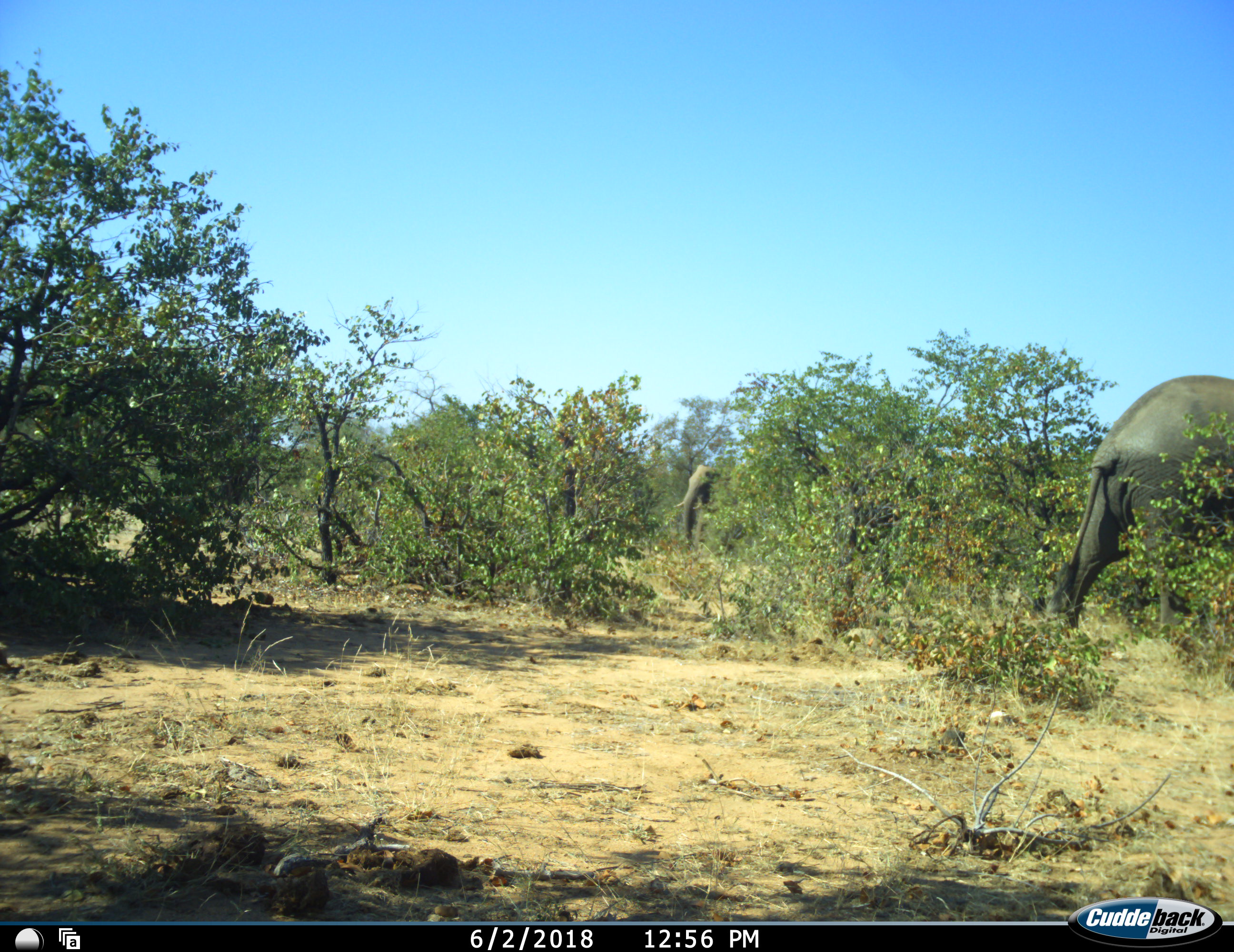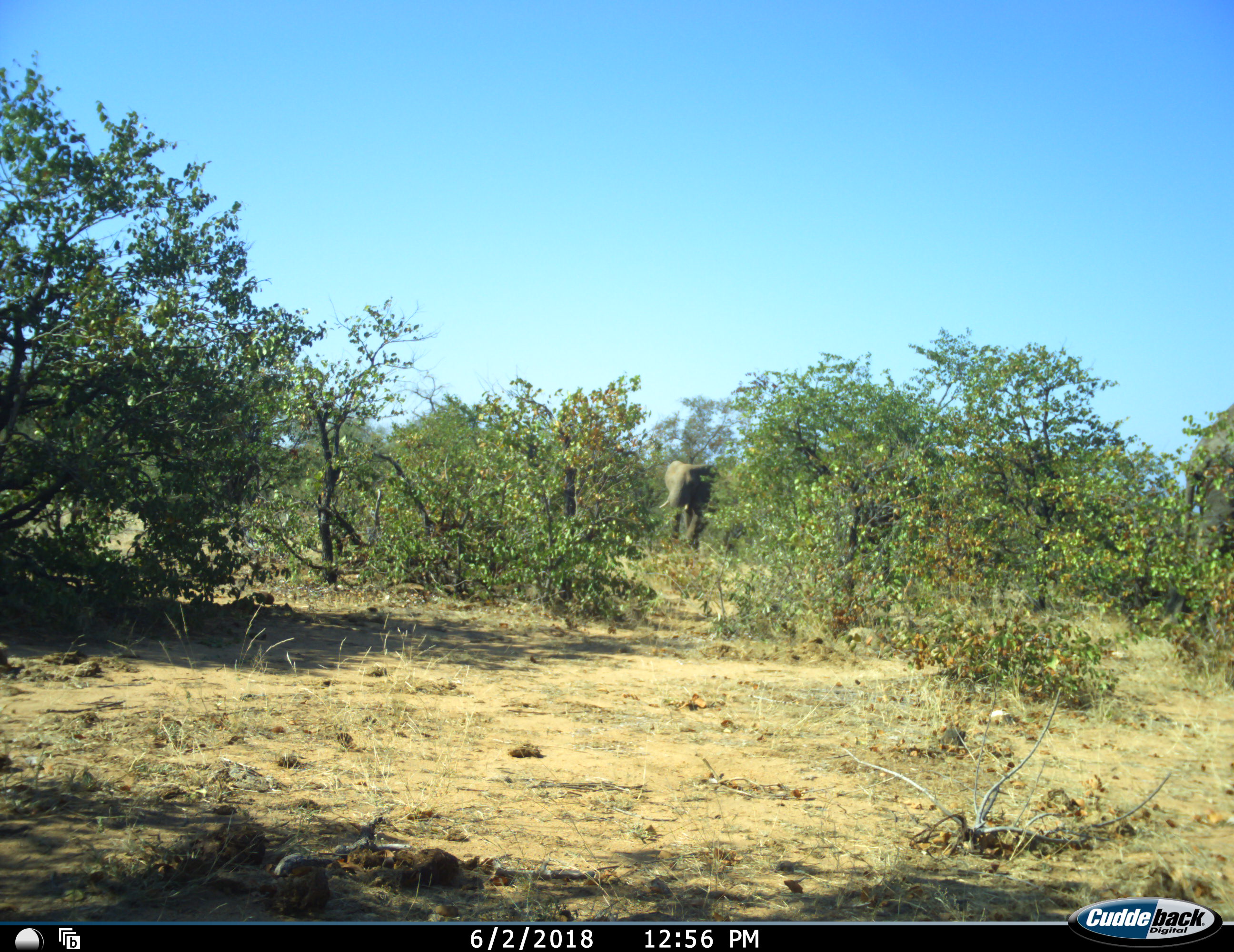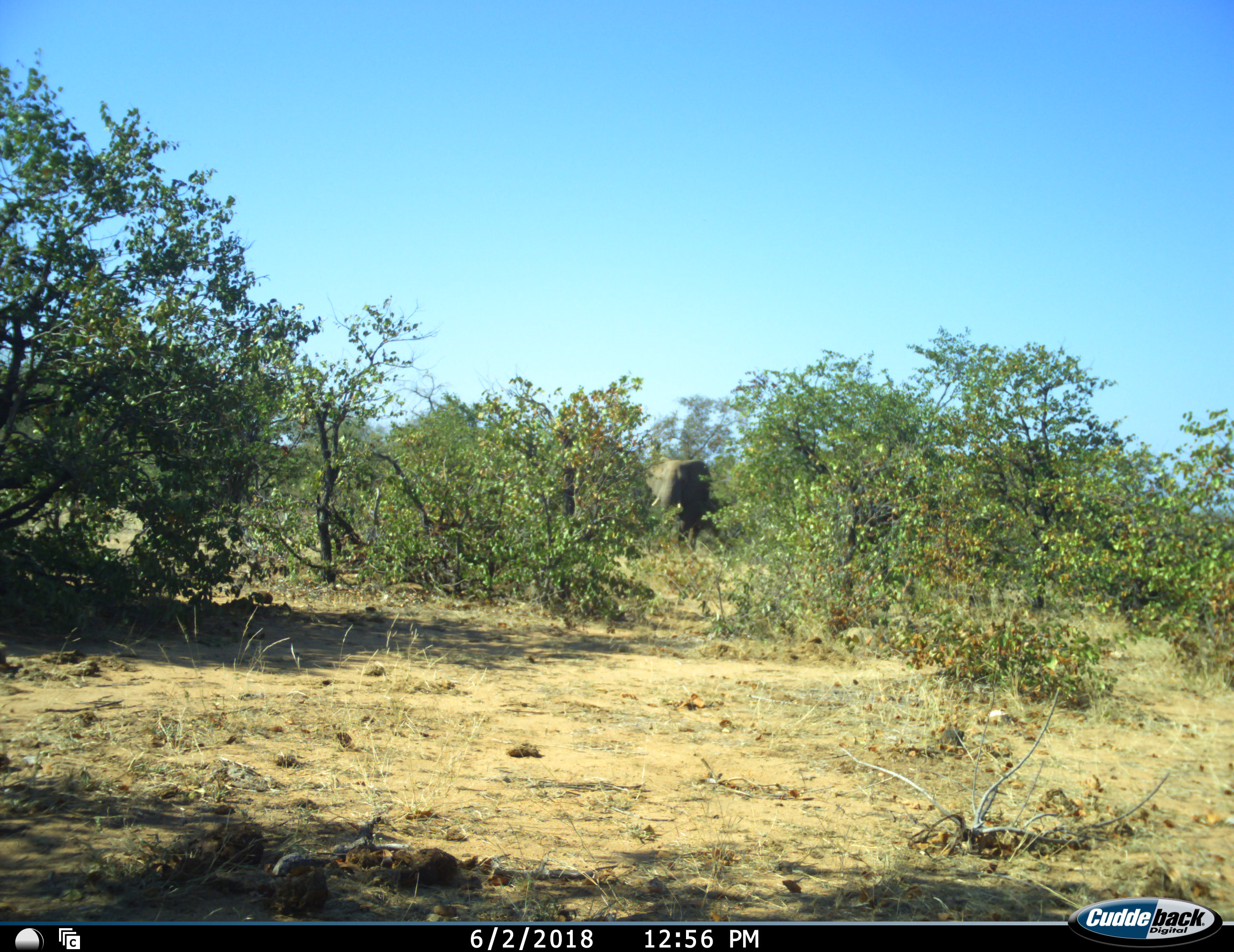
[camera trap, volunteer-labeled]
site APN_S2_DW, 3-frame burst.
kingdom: Animalia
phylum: Chordata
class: Mammalia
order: Proboscidea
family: Elephantidae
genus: Loxodonta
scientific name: Loxodonta africana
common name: african bush elephant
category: elephant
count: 2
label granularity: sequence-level